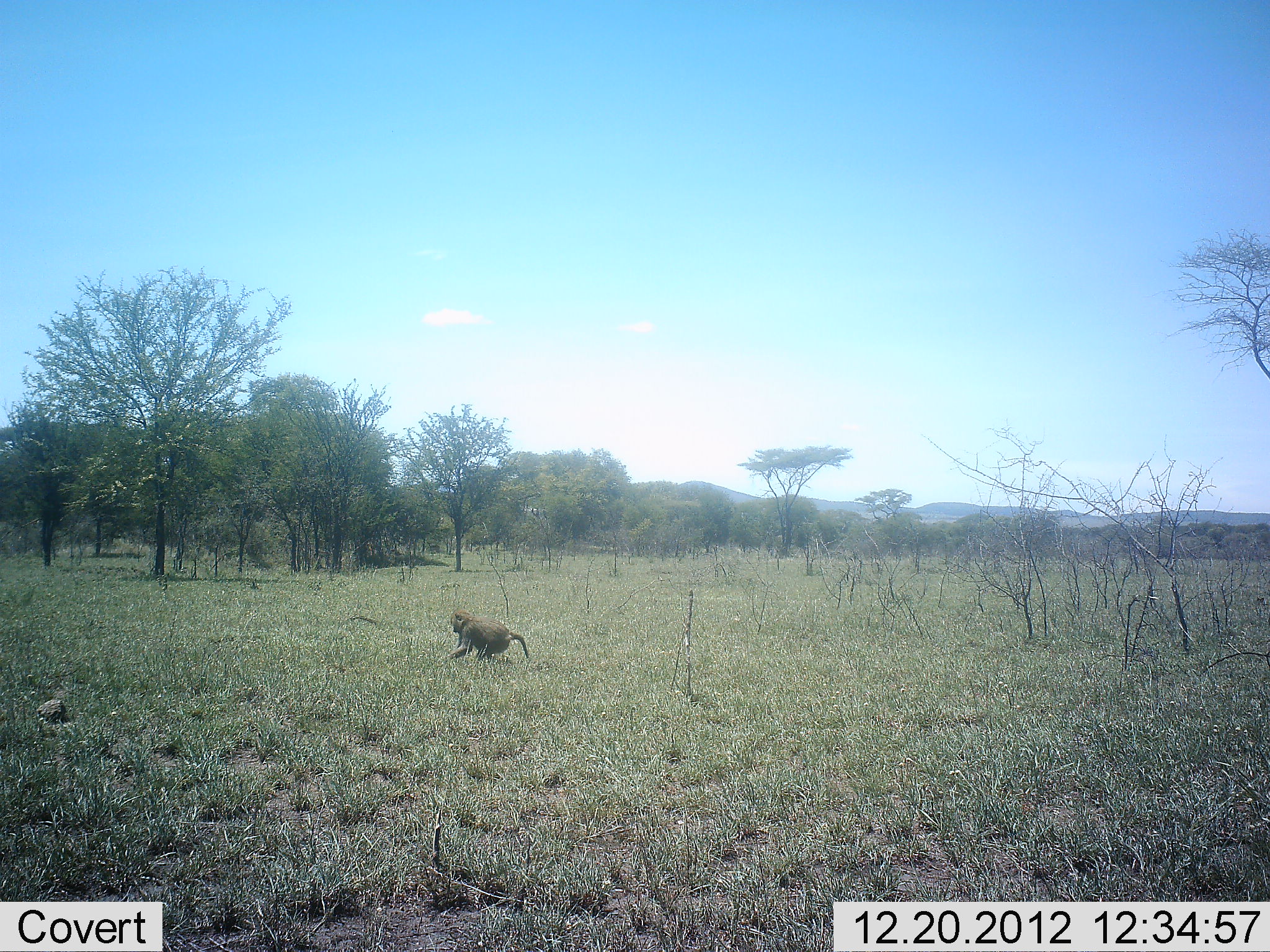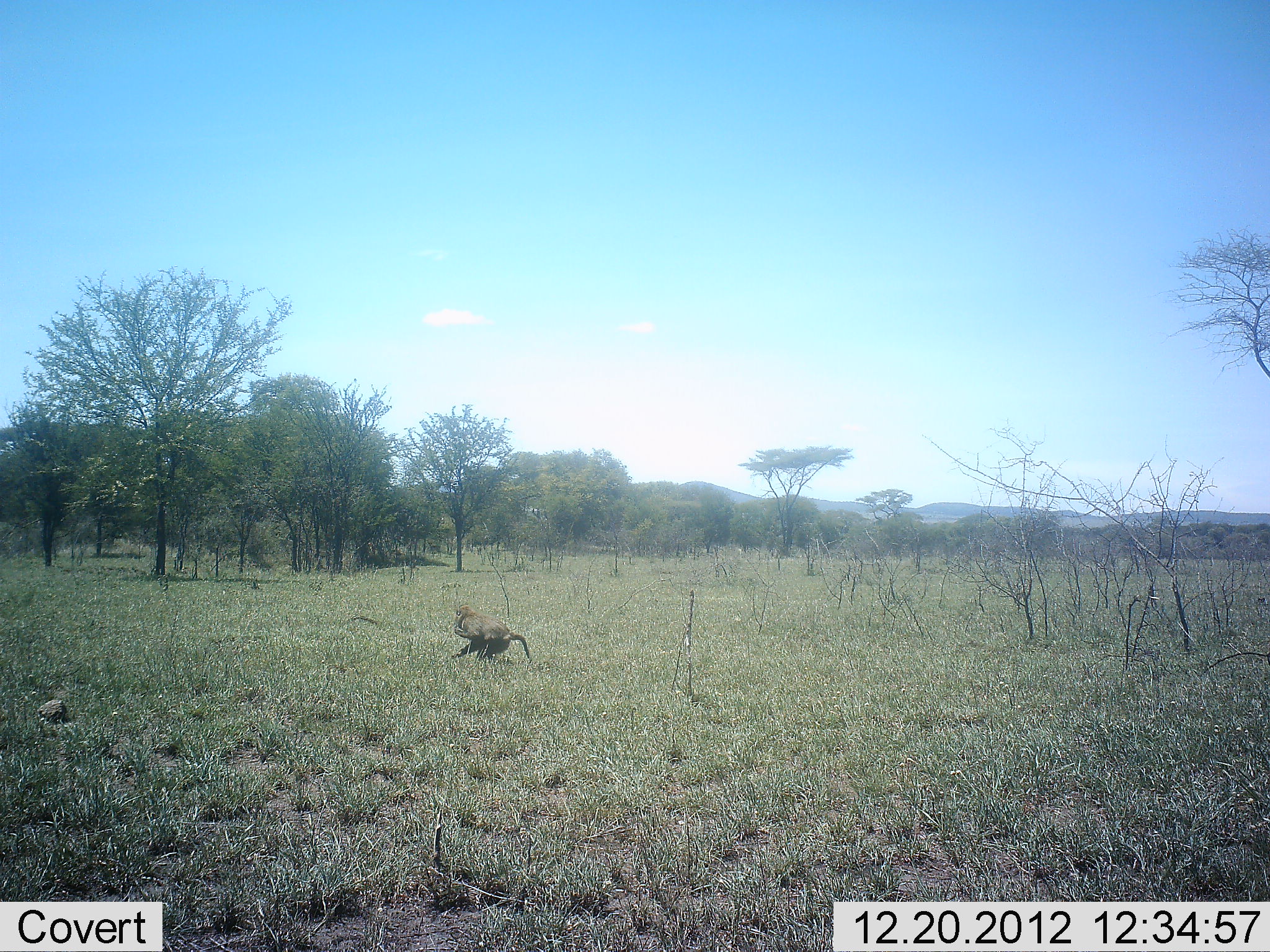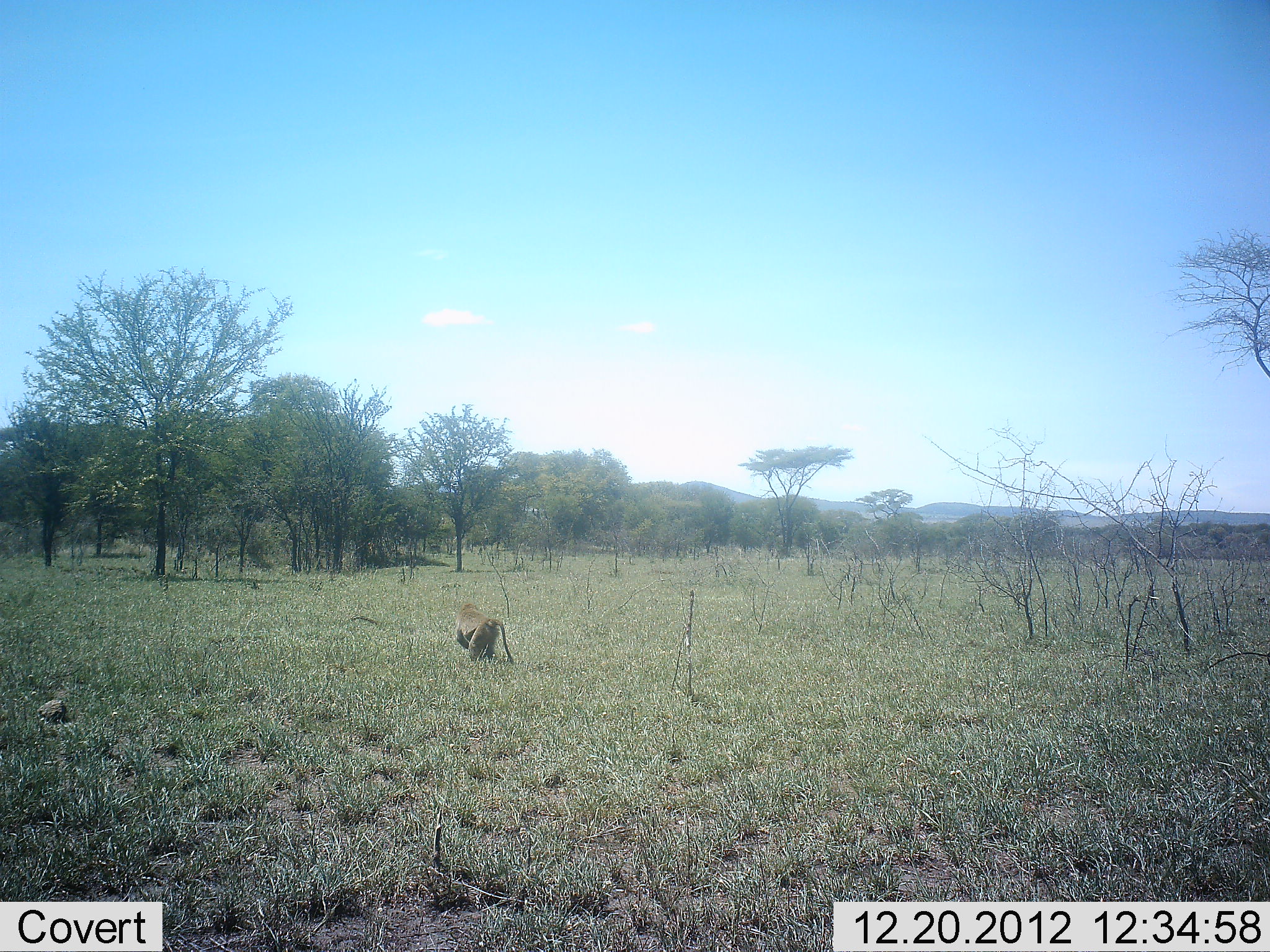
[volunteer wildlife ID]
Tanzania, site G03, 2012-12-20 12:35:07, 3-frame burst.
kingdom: Animalia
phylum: Chordata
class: Mammalia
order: Primates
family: Cercopithecidae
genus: Papio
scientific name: Papio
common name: baboon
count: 1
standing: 20%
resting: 0%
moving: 31%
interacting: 0%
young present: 0%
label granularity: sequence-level